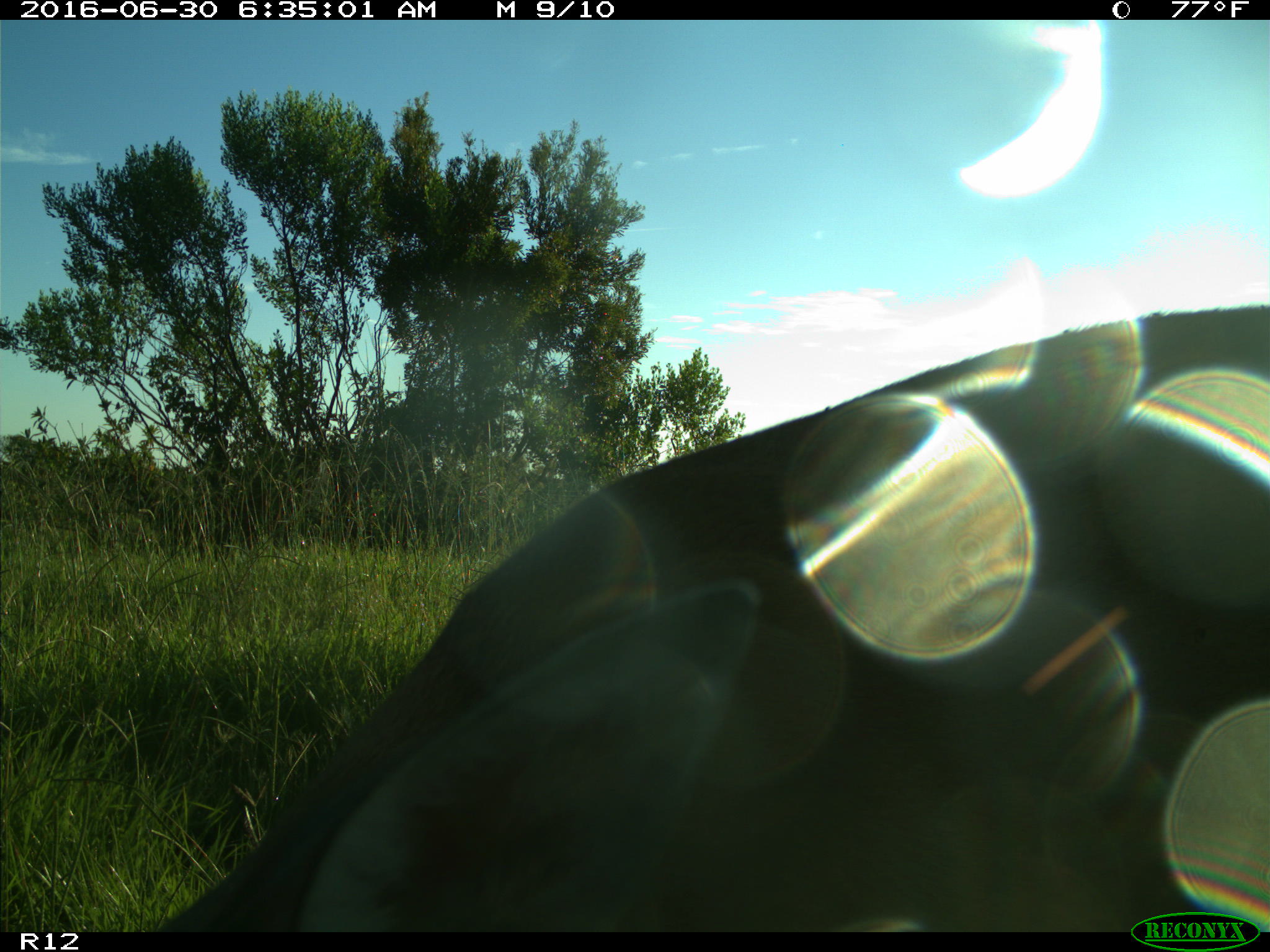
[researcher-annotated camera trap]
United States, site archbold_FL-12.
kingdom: Animalia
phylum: Chordata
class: Mammalia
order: Artiodactyla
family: Cervidae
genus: Odocoileus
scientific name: Odocoileus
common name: deer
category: unidentified deer